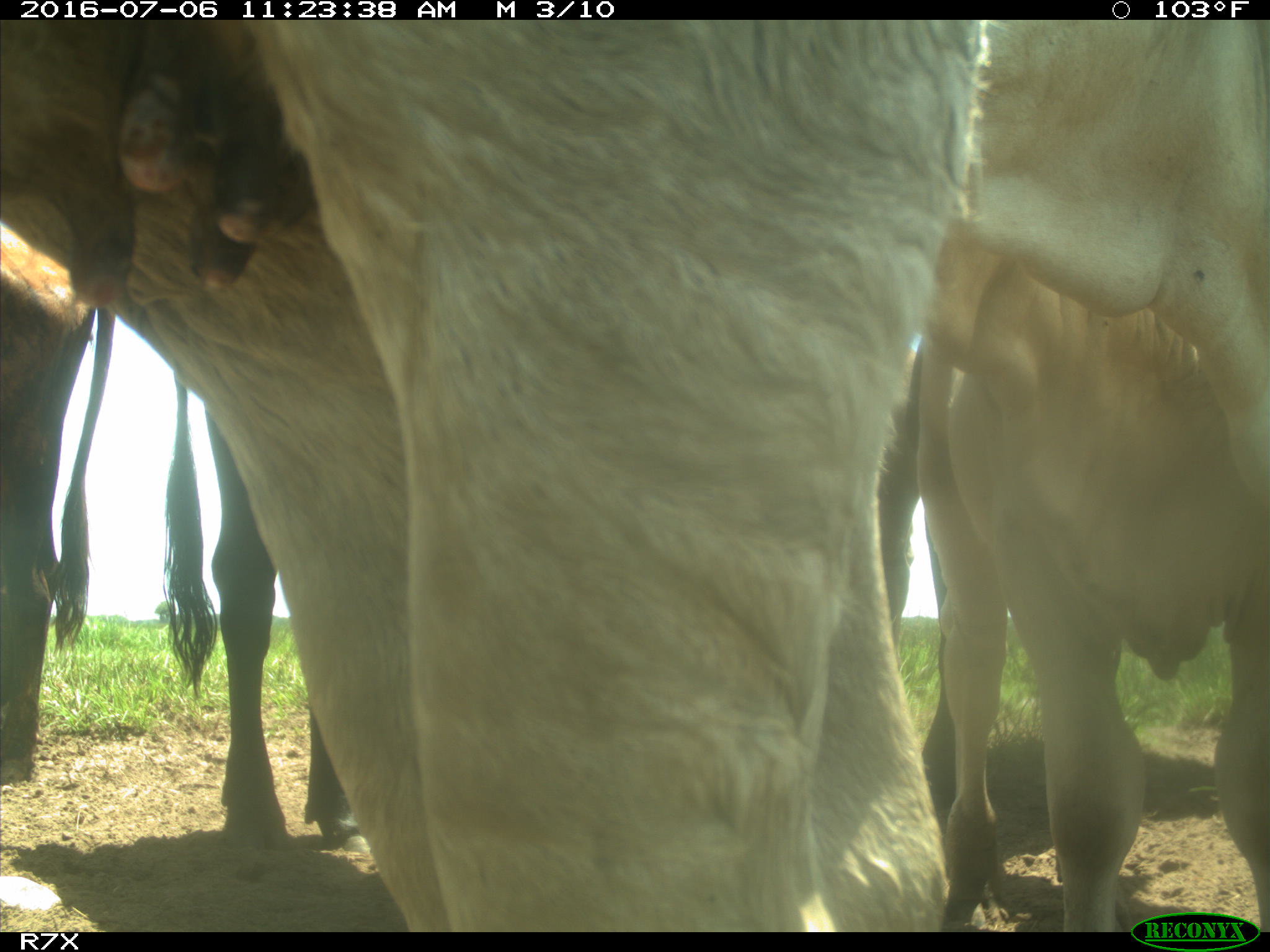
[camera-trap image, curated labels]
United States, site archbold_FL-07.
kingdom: Animalia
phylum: Chordata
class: Mammalia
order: Artiodactyla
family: Bovidae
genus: Bos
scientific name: Bos taurus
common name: domestic cow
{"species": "Bos taurus (domestic cow)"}